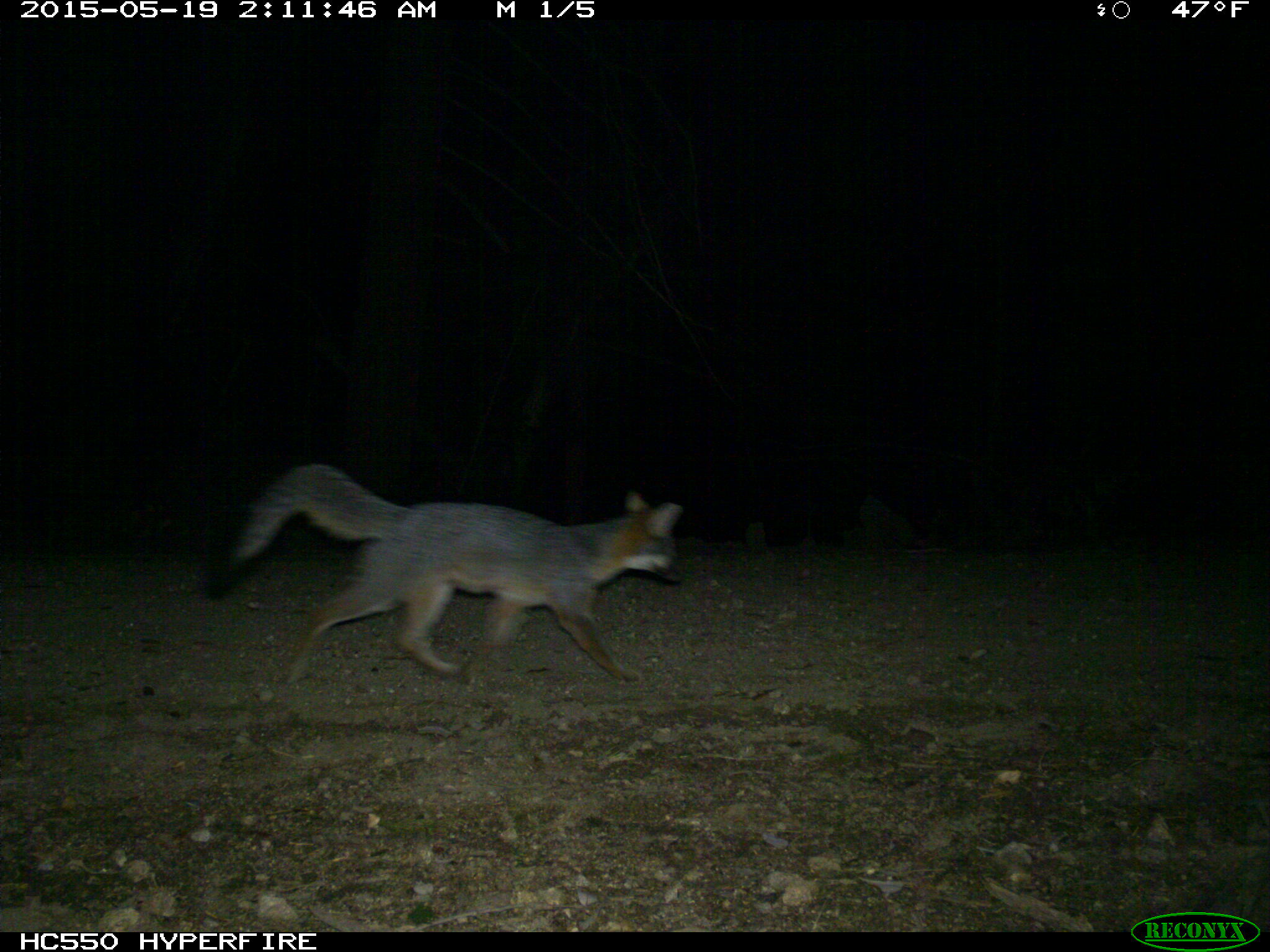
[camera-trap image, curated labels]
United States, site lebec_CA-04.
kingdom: Animalia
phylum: Chordata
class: Mammalia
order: Carnivora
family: Canidae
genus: Urocyon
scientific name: Urocyon cinereoargenteus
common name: gray fox